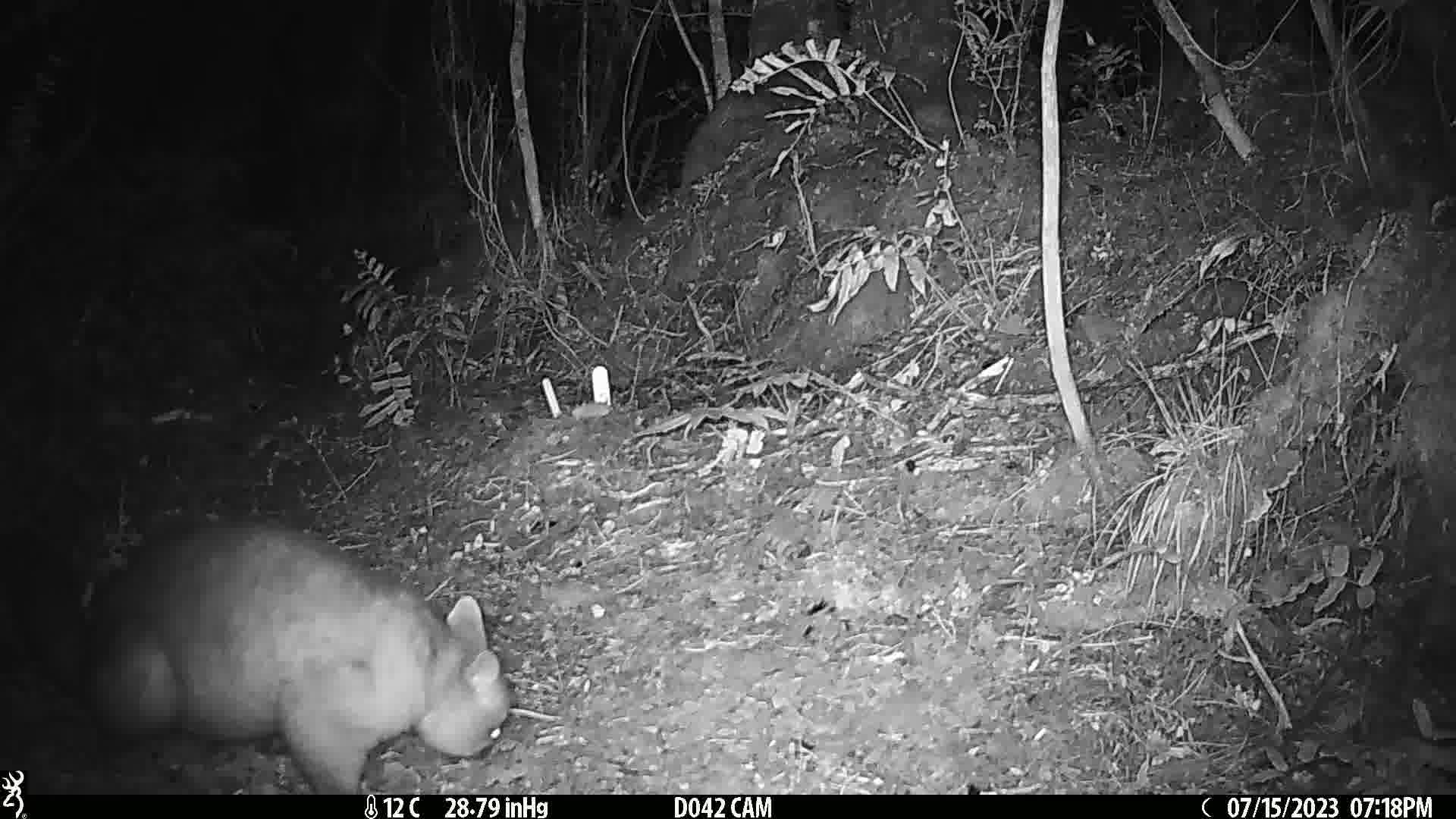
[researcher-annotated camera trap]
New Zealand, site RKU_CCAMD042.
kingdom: Animalia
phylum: Chordata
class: Mammalia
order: Diprotodontia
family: Phalangeridae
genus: Trichosurus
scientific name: Trichosurus vulpecula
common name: common brushtail possum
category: possum